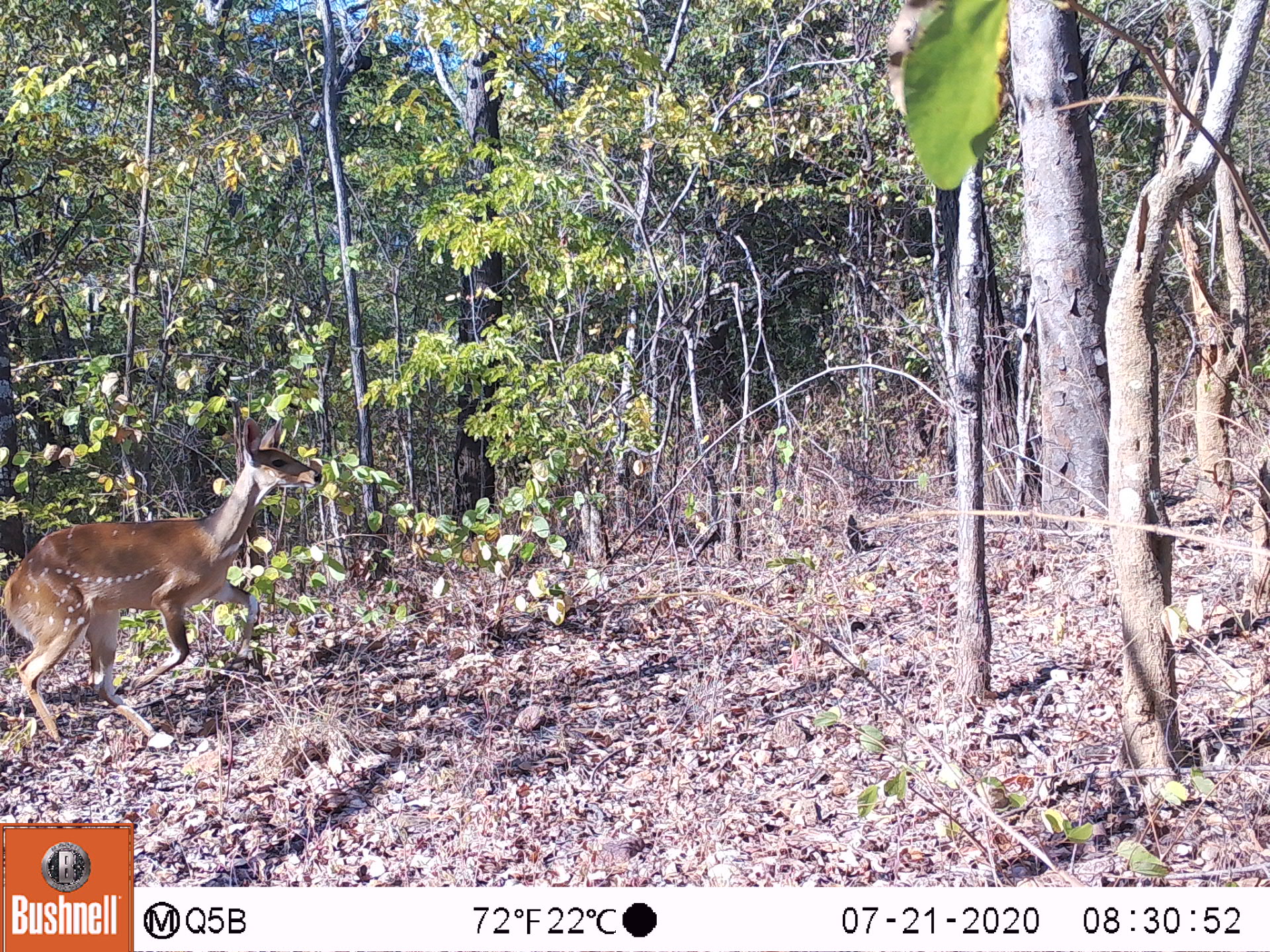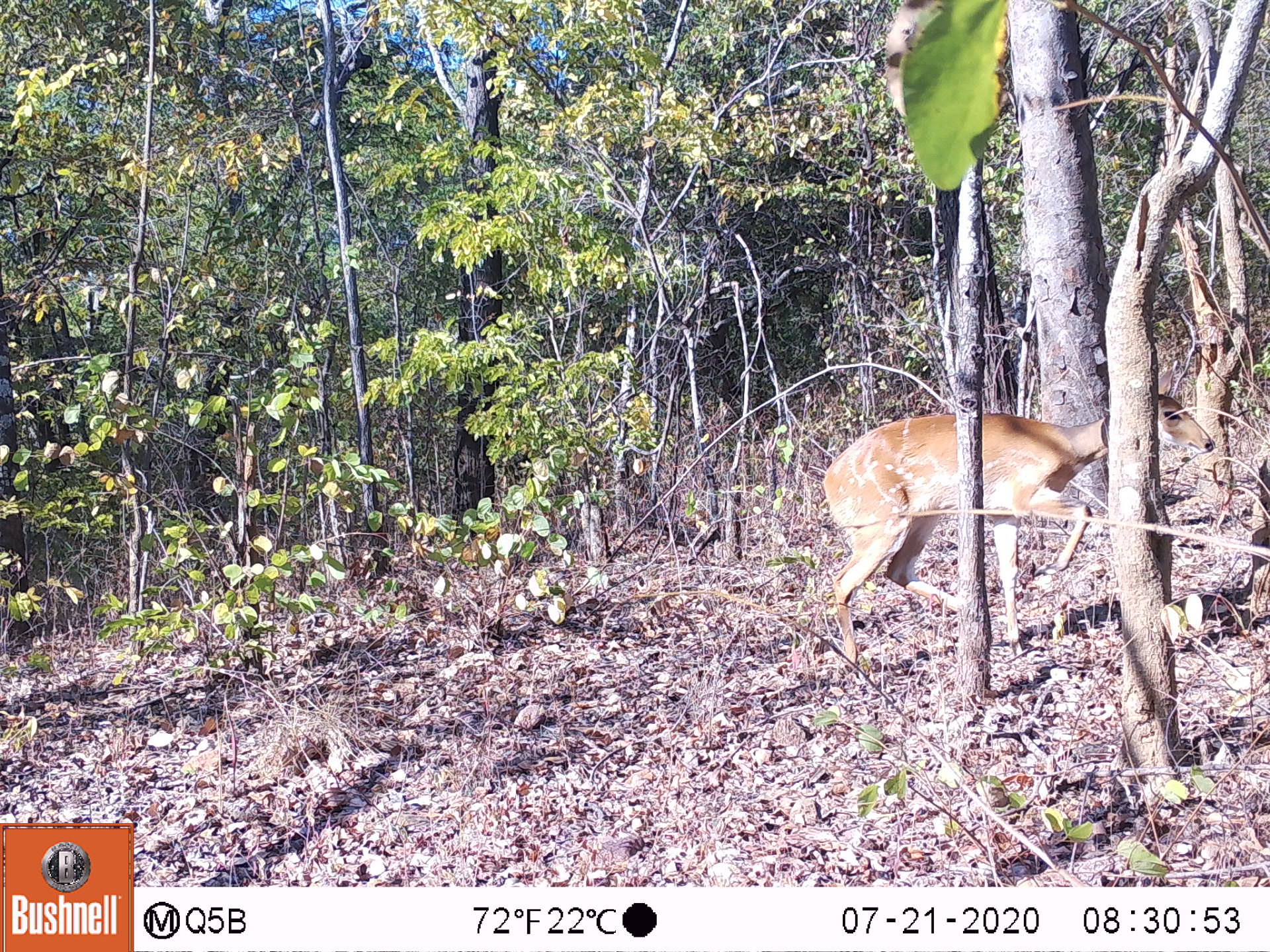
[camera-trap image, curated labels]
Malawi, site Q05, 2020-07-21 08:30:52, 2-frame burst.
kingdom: Animalia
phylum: Chordata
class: Mammalia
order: Artiodactyla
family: Bovidae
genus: Tragelaphus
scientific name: Tragelaphus sylvaticus sylvaticus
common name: cape bushbuck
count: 1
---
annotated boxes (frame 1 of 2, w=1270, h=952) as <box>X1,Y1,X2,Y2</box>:
cape bushbuck: <box>4,411,329,737</box>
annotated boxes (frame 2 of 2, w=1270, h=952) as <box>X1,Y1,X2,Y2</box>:
cape bushbuck: <box>817,360,1221,671</box>